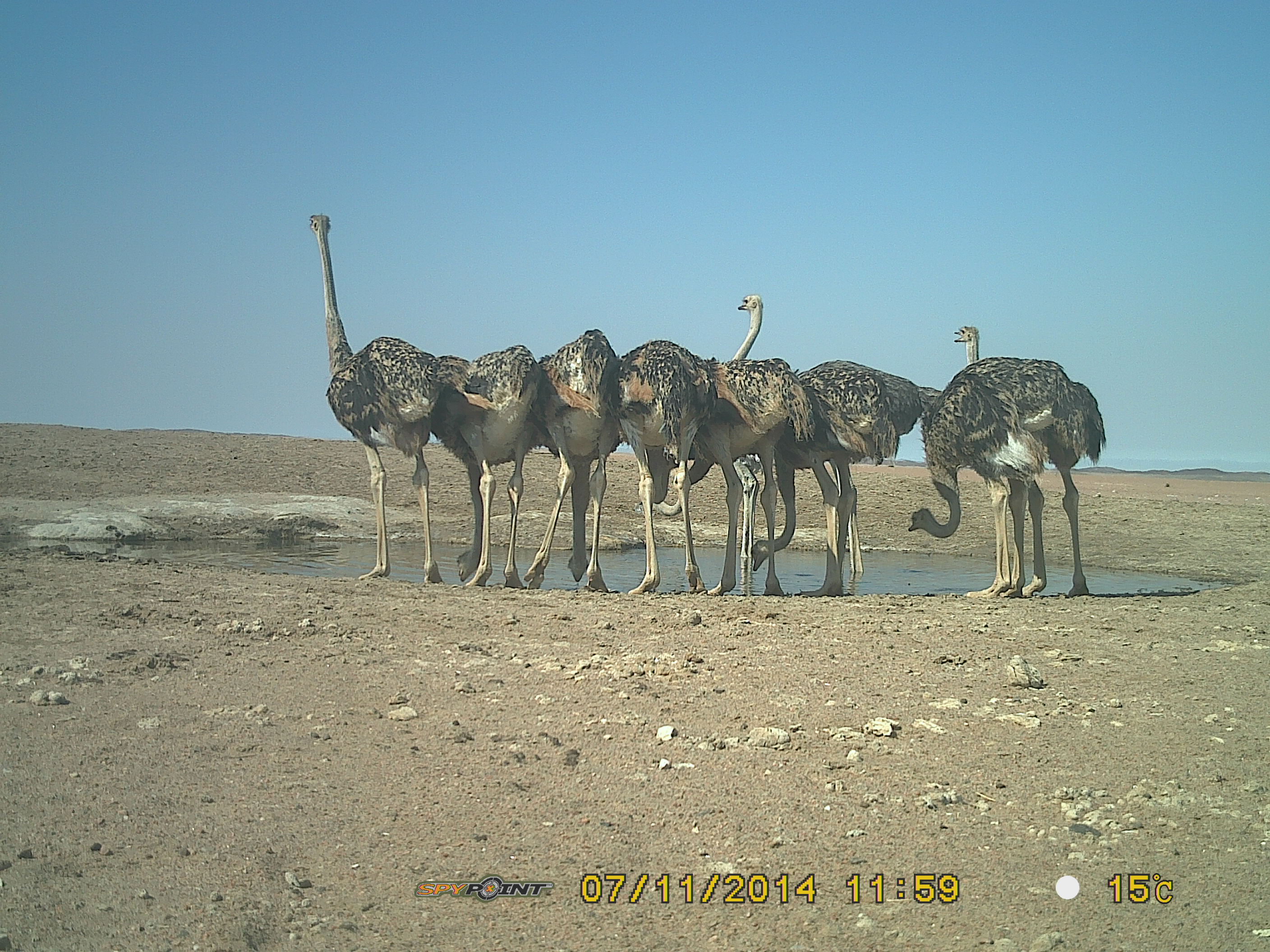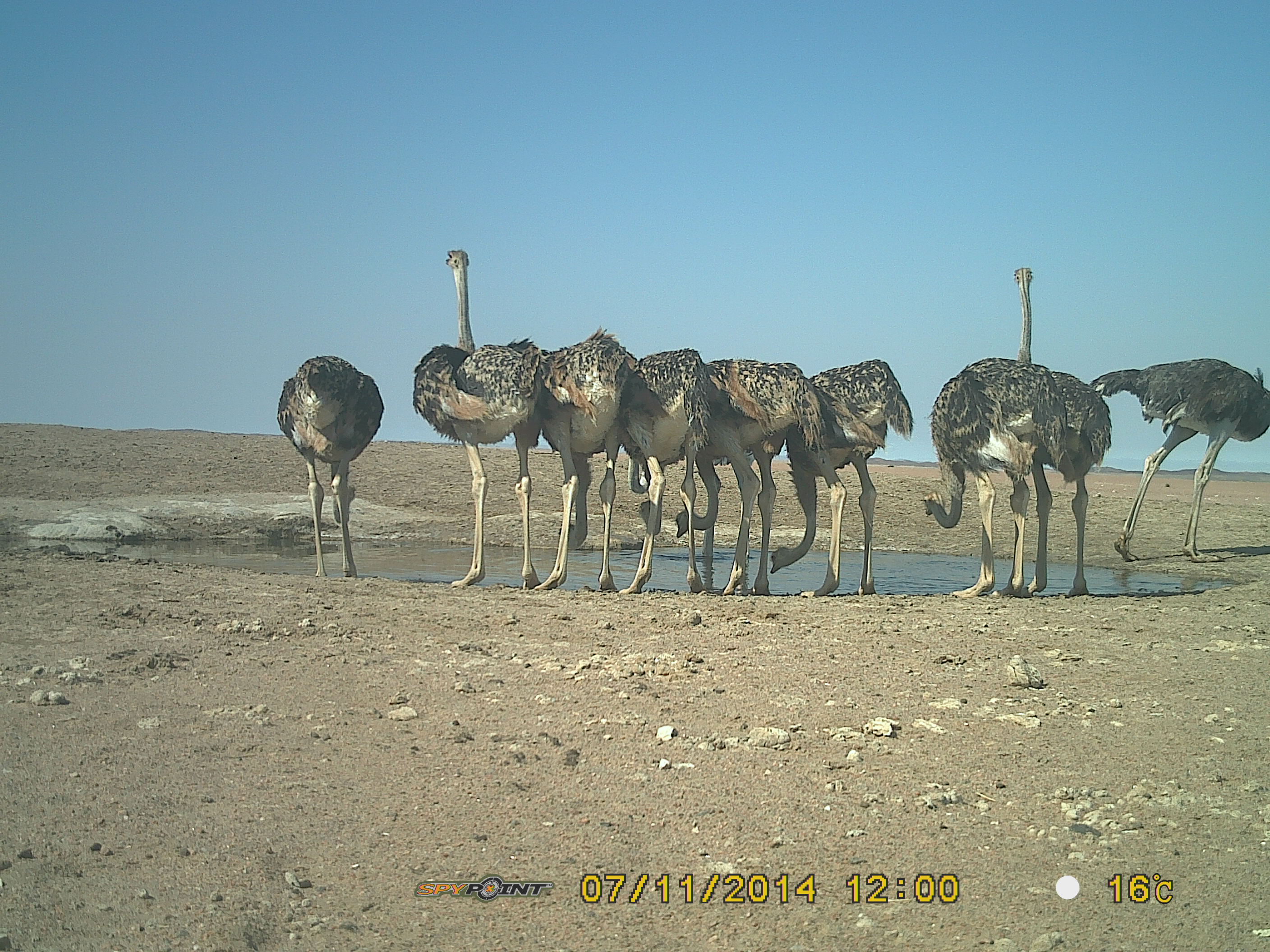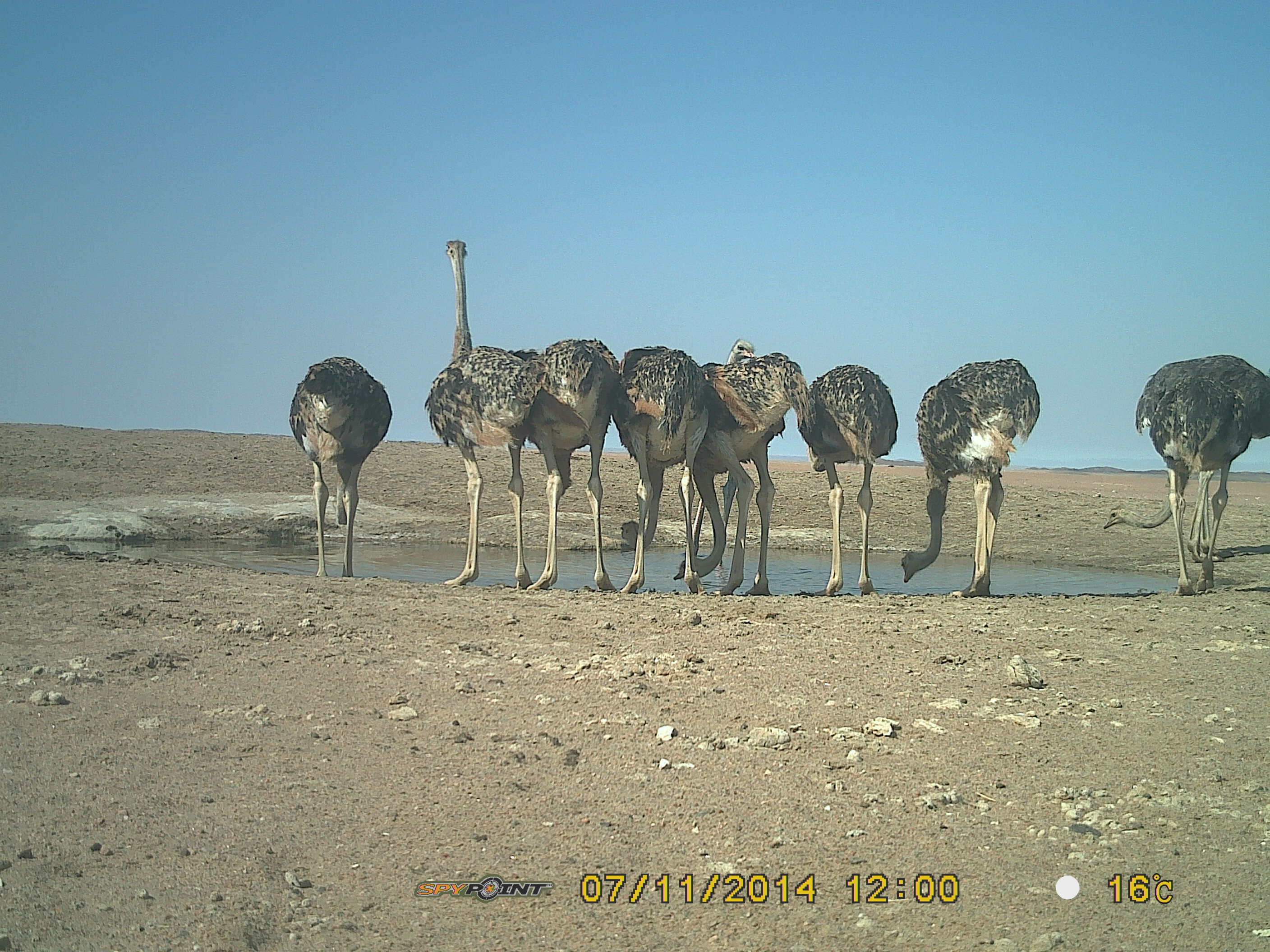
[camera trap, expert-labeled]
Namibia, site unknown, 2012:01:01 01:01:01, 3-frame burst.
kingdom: Animalia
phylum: Chordata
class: Aves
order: Struthioniformes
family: Struthionidae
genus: Struthio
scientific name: Struthio camelus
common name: common ostrich